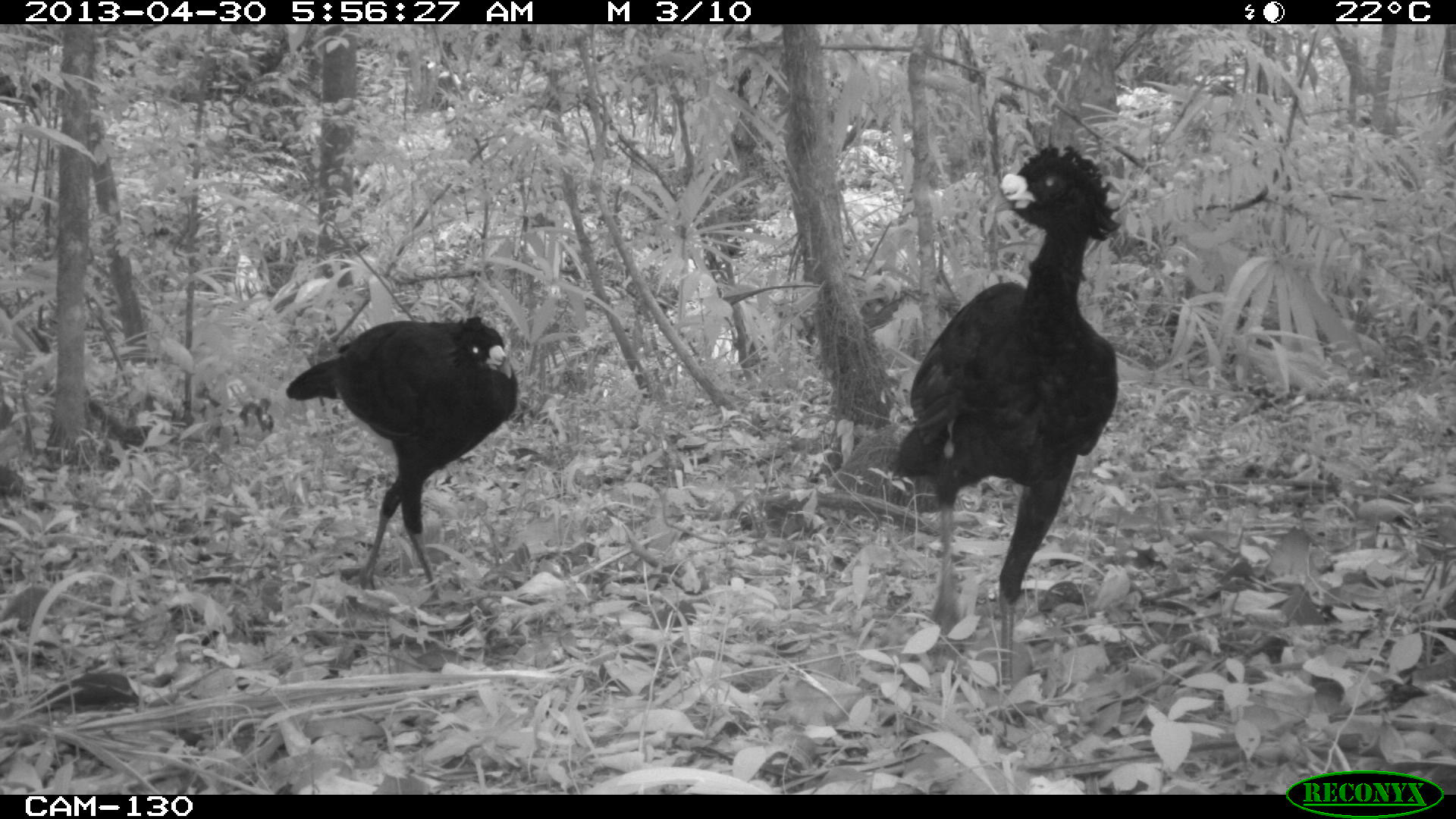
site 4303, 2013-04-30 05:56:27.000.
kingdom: Animalia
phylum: Chordata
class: Aves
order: Galliformes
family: Cracidae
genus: Crax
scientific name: Crax rubra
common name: great curassow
Crax rubra (great curassow), count 2, sex male.